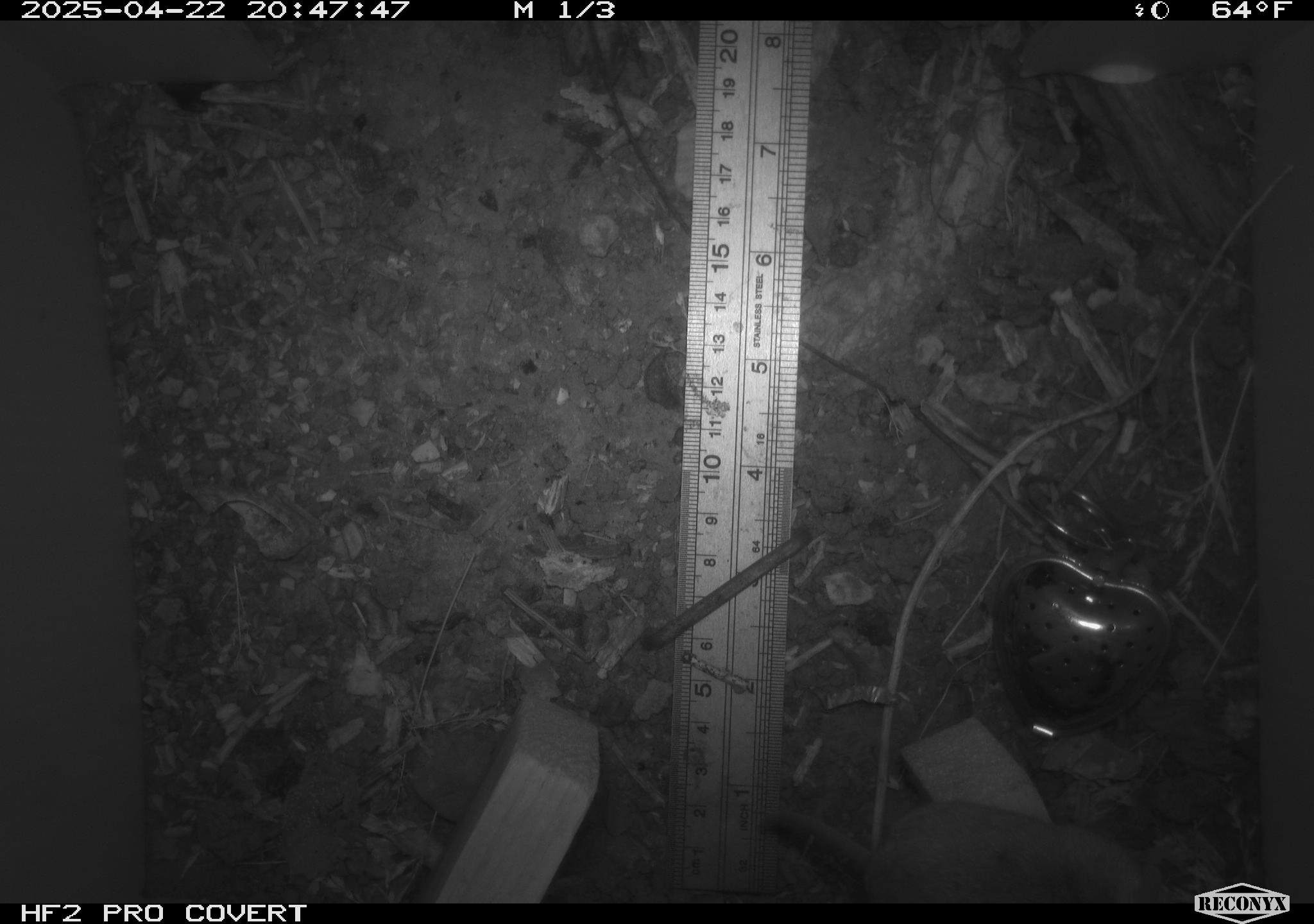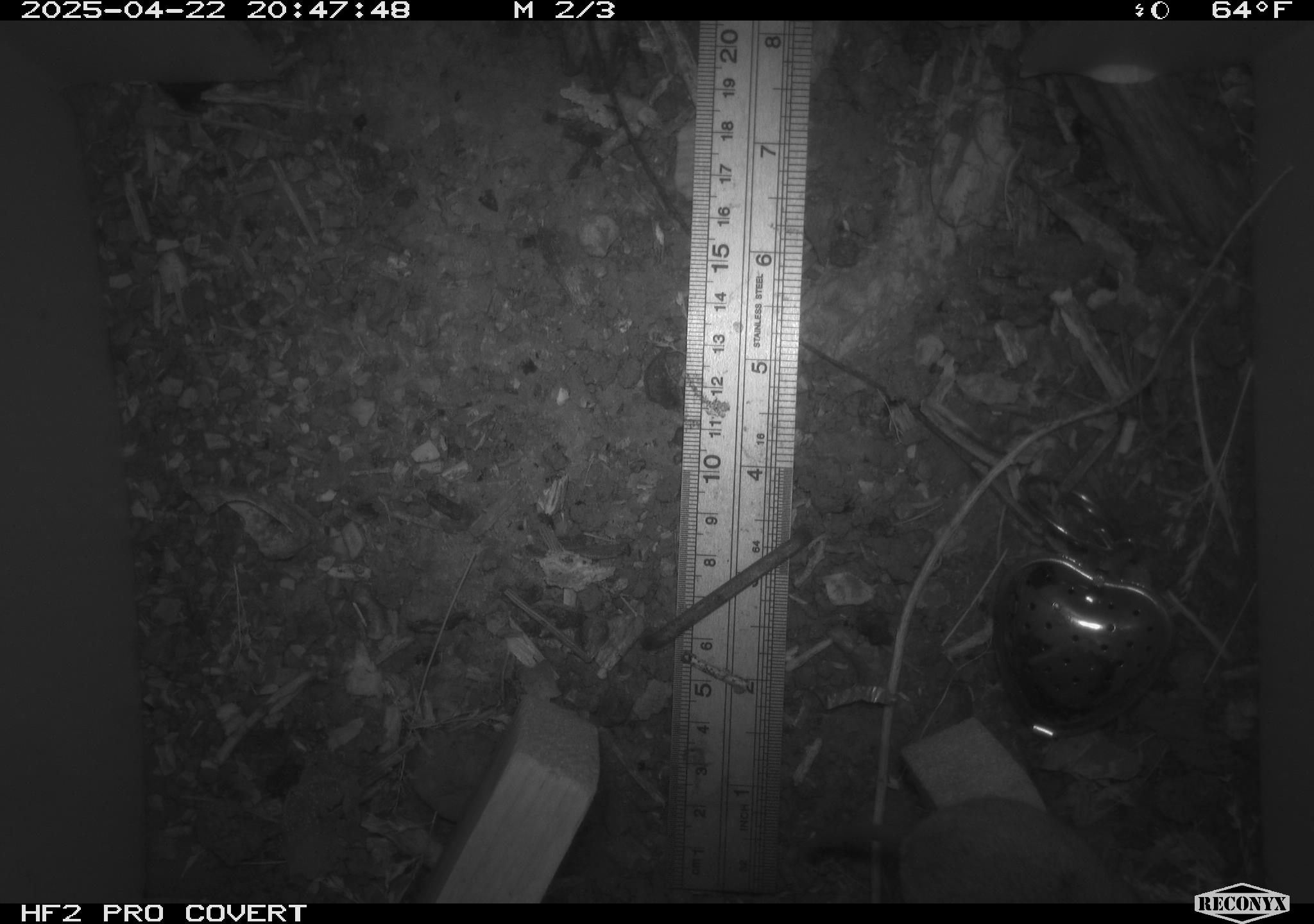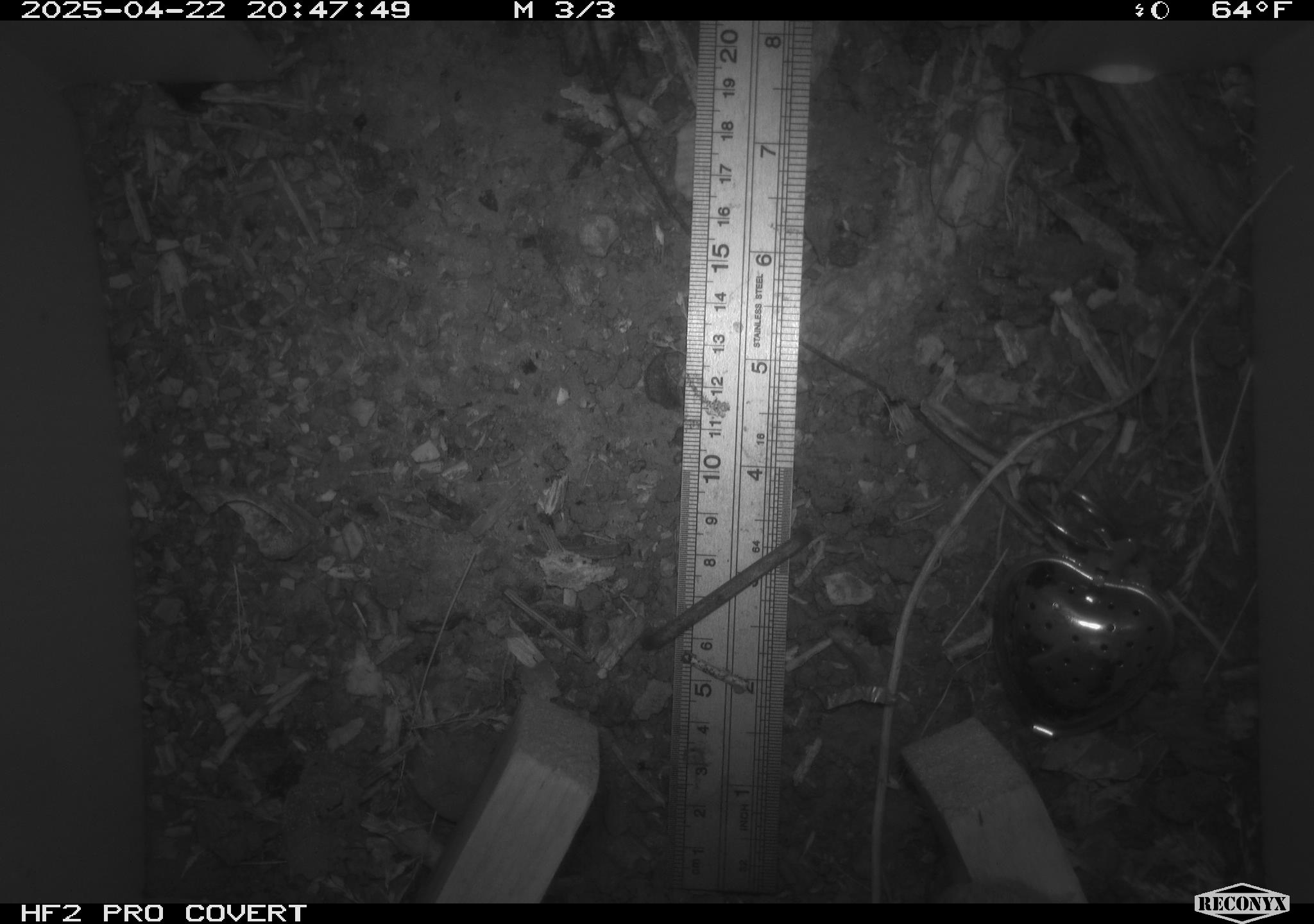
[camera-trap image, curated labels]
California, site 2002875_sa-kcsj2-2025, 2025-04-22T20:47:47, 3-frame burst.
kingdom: Animalia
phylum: Chordata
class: Mammalia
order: Rodentia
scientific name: Rodentia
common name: rodent